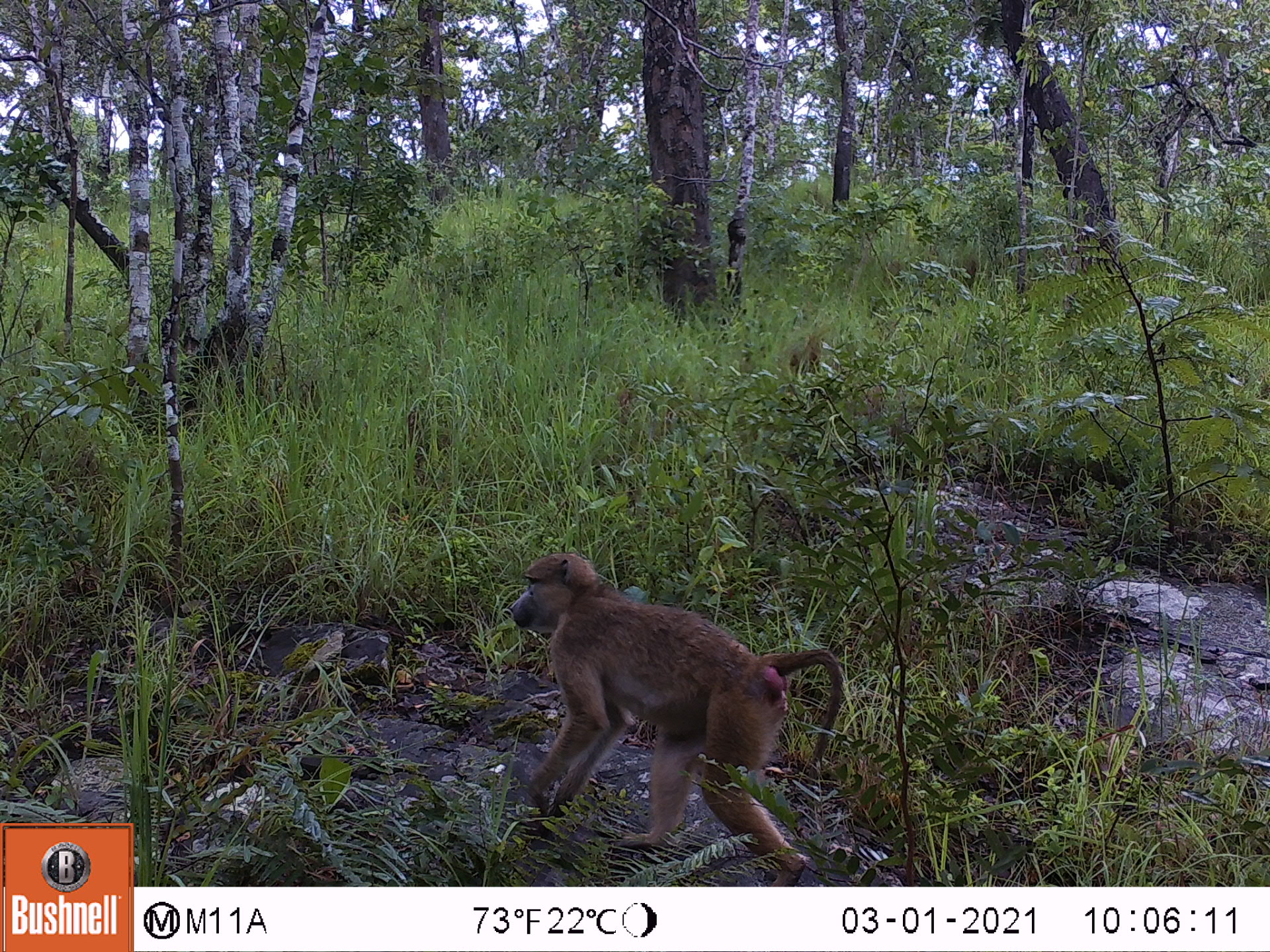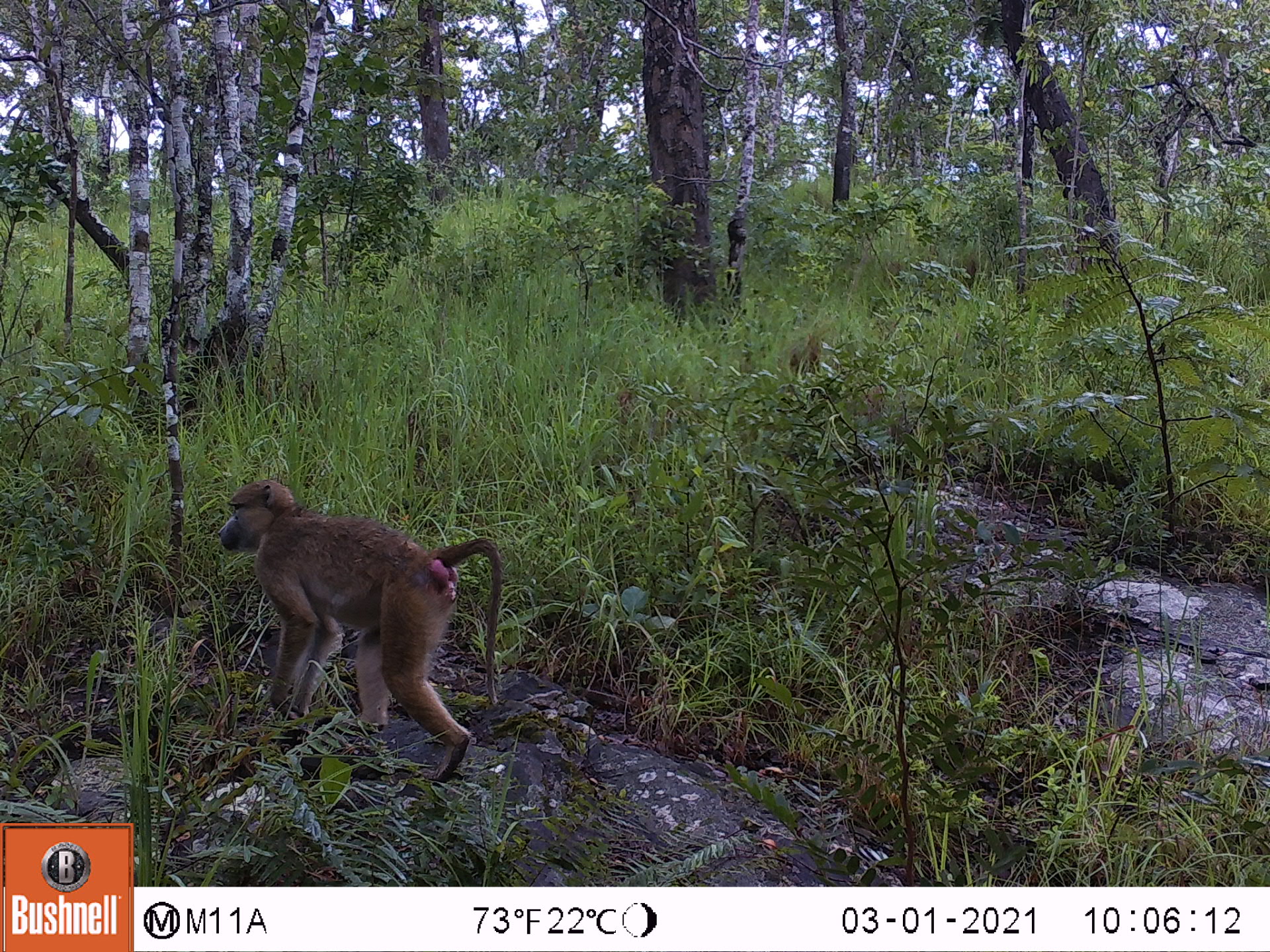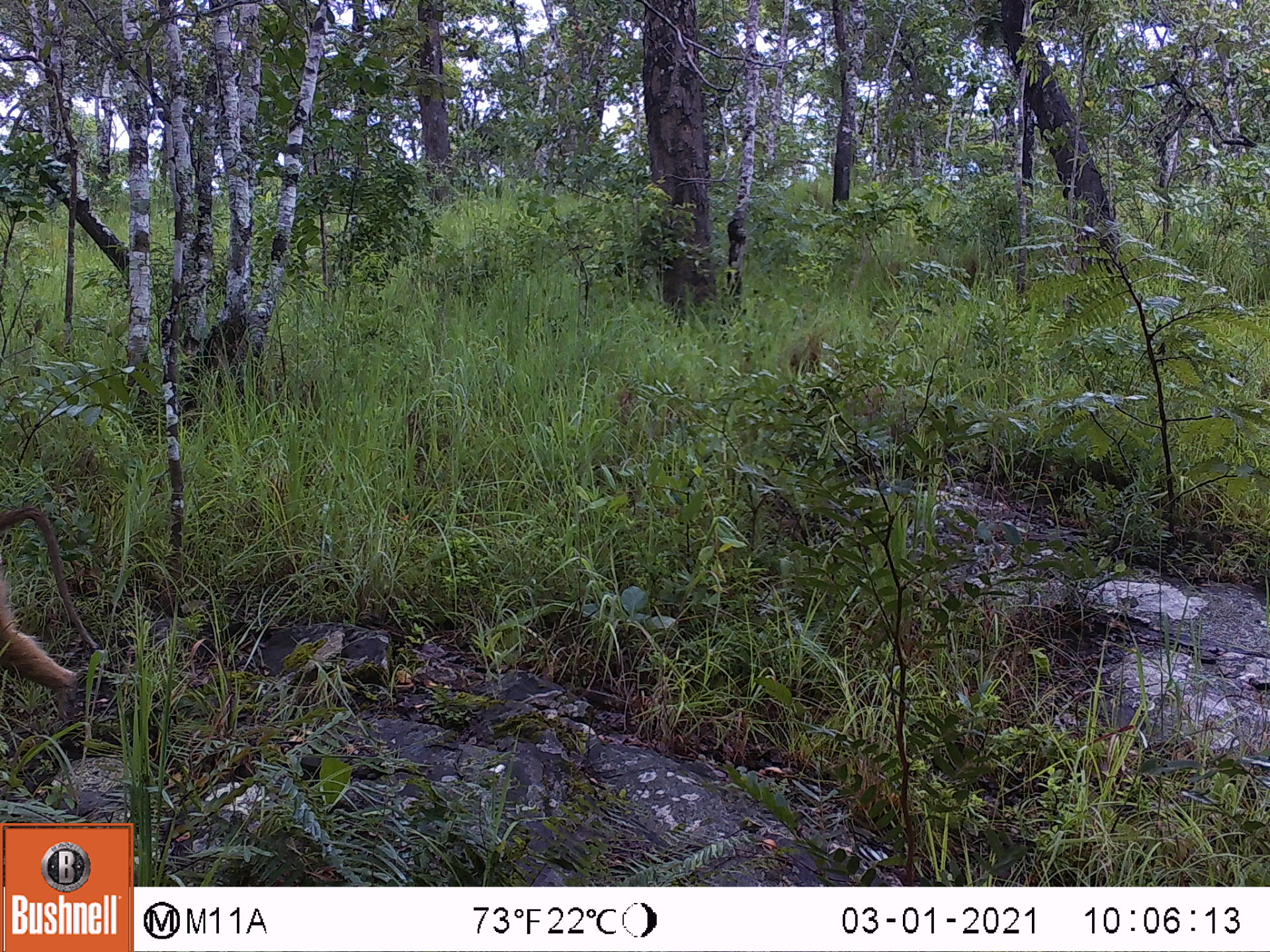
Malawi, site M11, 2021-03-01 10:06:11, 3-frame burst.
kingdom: Animalia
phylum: Chordata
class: Mammalia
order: Primates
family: Cercopithecidae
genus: Papio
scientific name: Papio cynocephalus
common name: yellow baboon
Yellow baboon (Papio cynocephalus), count 1.